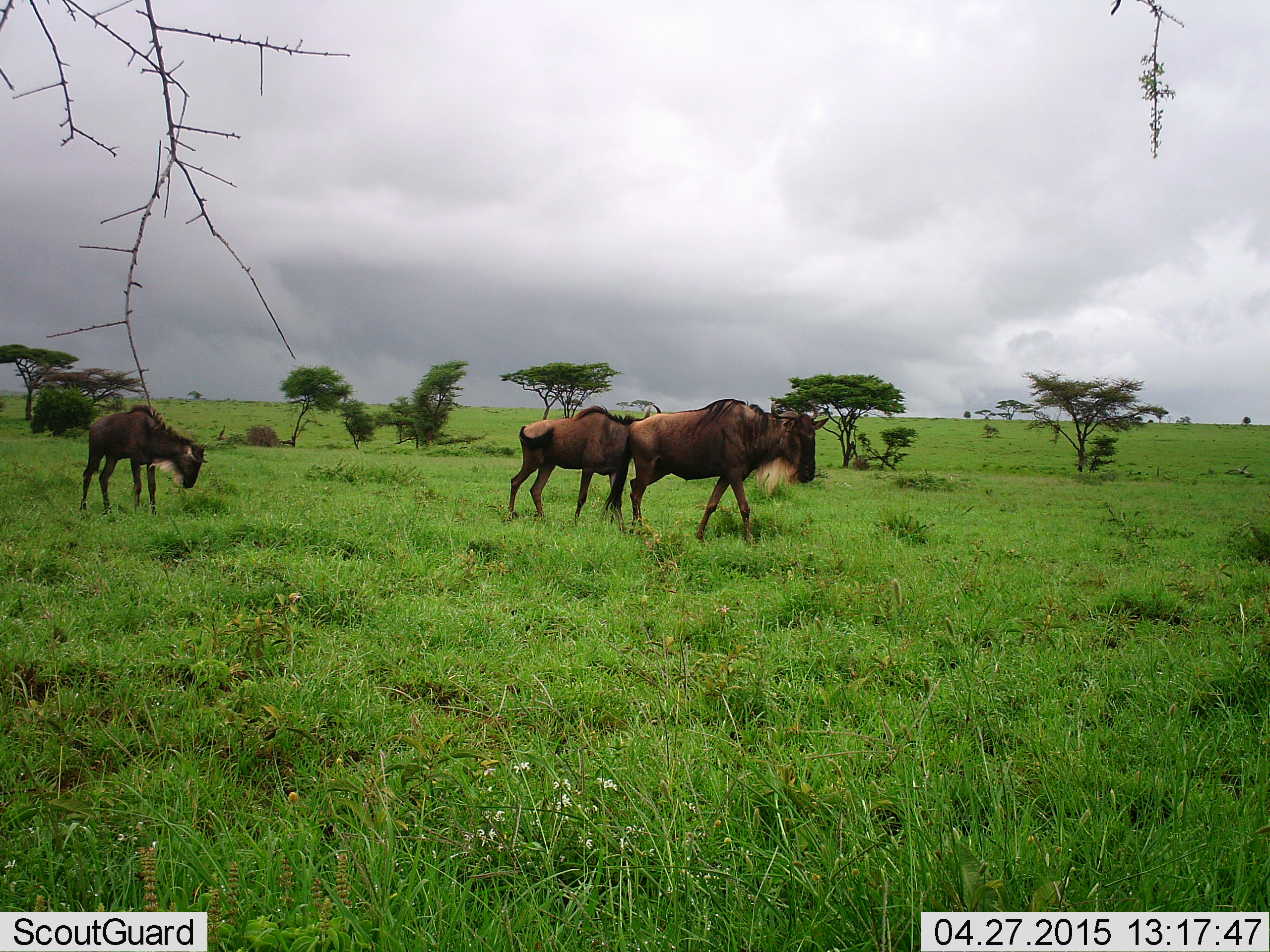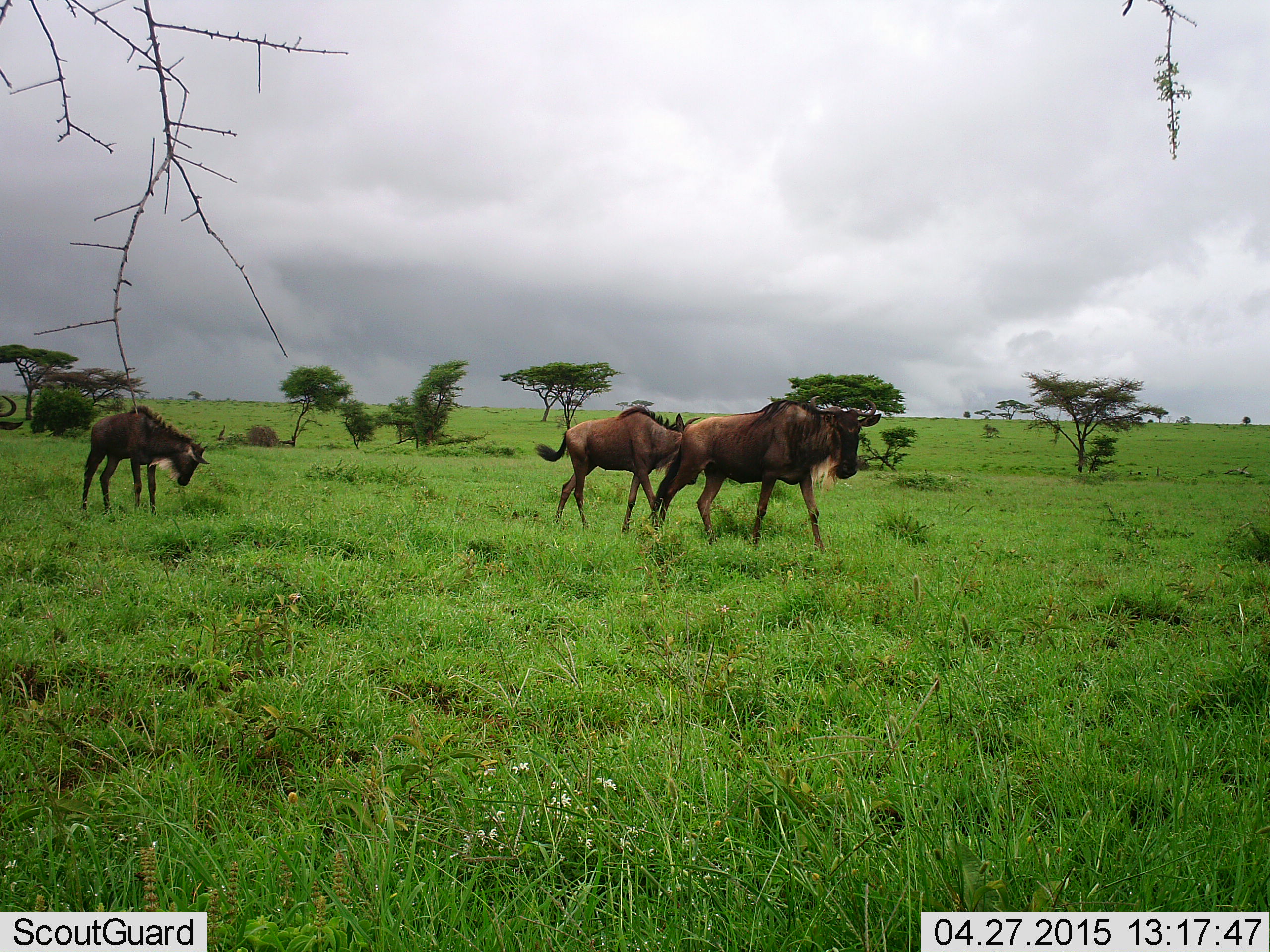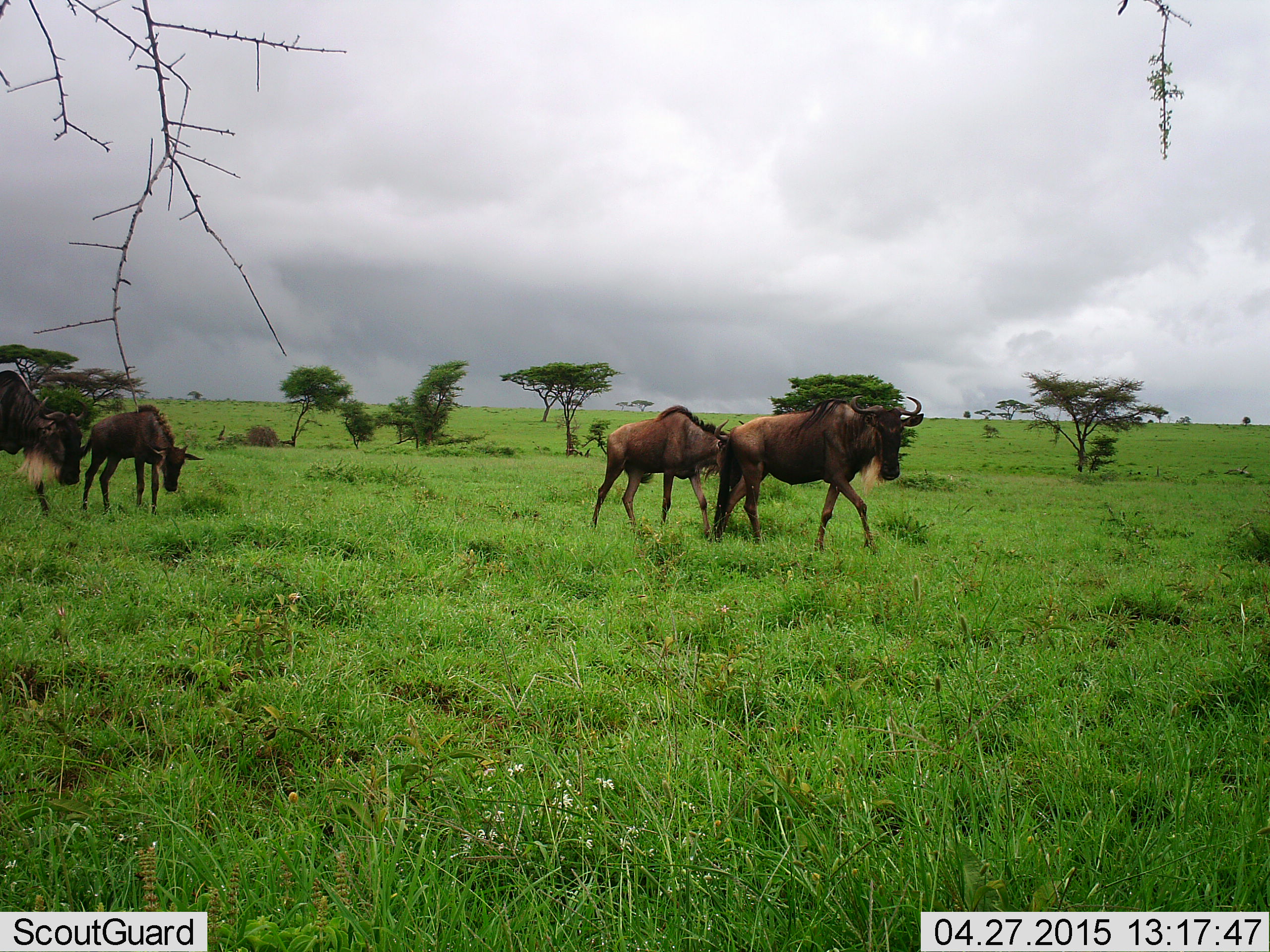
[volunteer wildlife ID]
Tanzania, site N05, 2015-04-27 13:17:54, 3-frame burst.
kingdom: Animalia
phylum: Chordata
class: Mammalia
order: Artiodactyla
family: Bovidae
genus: Connochaetes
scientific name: Connochaetes taurinus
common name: blue wildebeest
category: wildebeest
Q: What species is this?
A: Wildebeest (blue wildebeest) (Connochaetes taurinus).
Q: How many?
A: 4.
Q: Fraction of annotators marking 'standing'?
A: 20%.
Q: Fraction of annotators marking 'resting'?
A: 0%.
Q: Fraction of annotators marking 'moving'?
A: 90%.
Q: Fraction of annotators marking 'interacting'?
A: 0%.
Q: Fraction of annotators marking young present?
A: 60%.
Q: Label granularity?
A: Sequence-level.